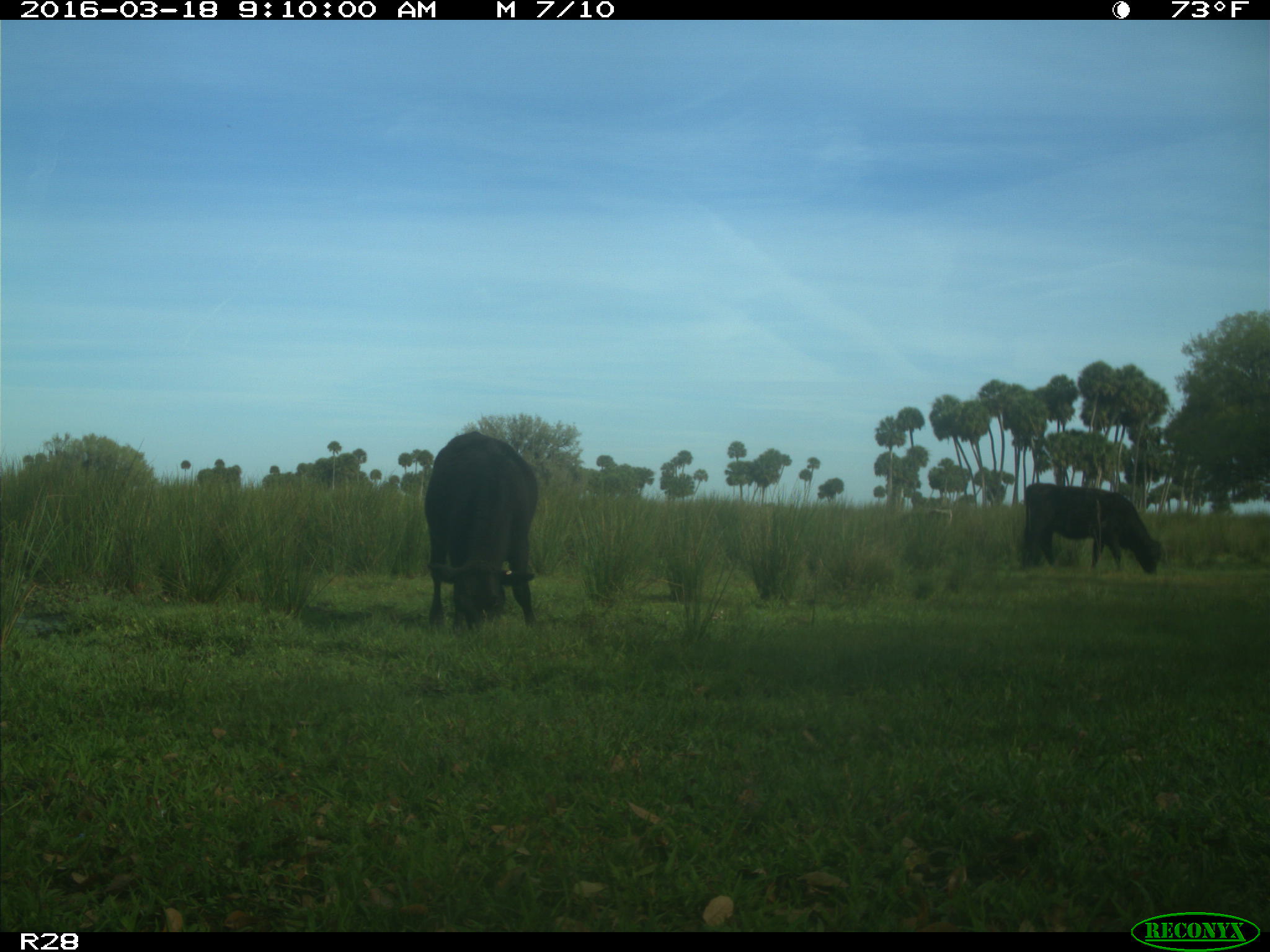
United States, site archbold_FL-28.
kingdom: Animalia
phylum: Chordata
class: Mammalia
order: Artiodactyla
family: Bovidae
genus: Bos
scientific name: Bos taurus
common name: domestic cow